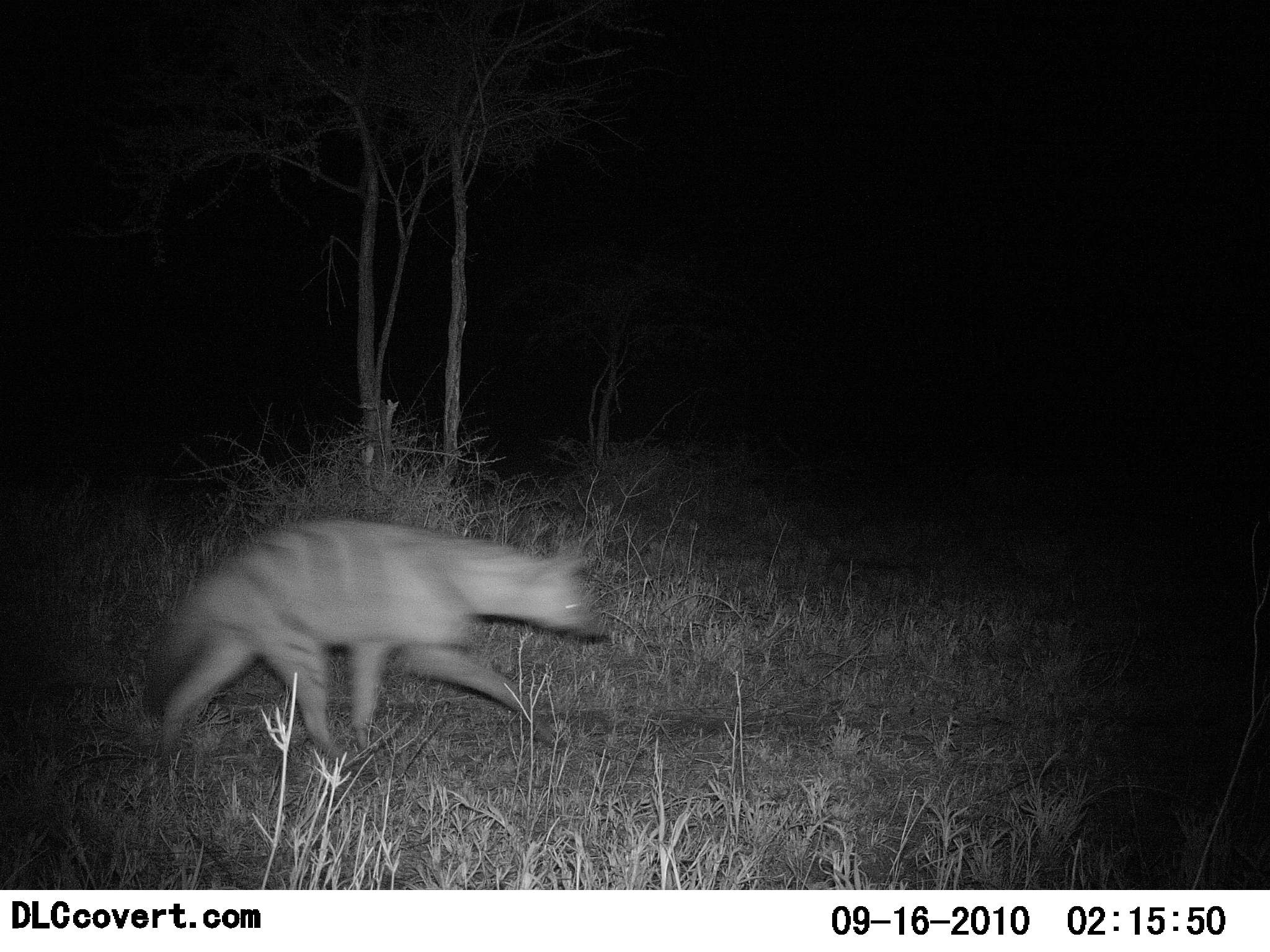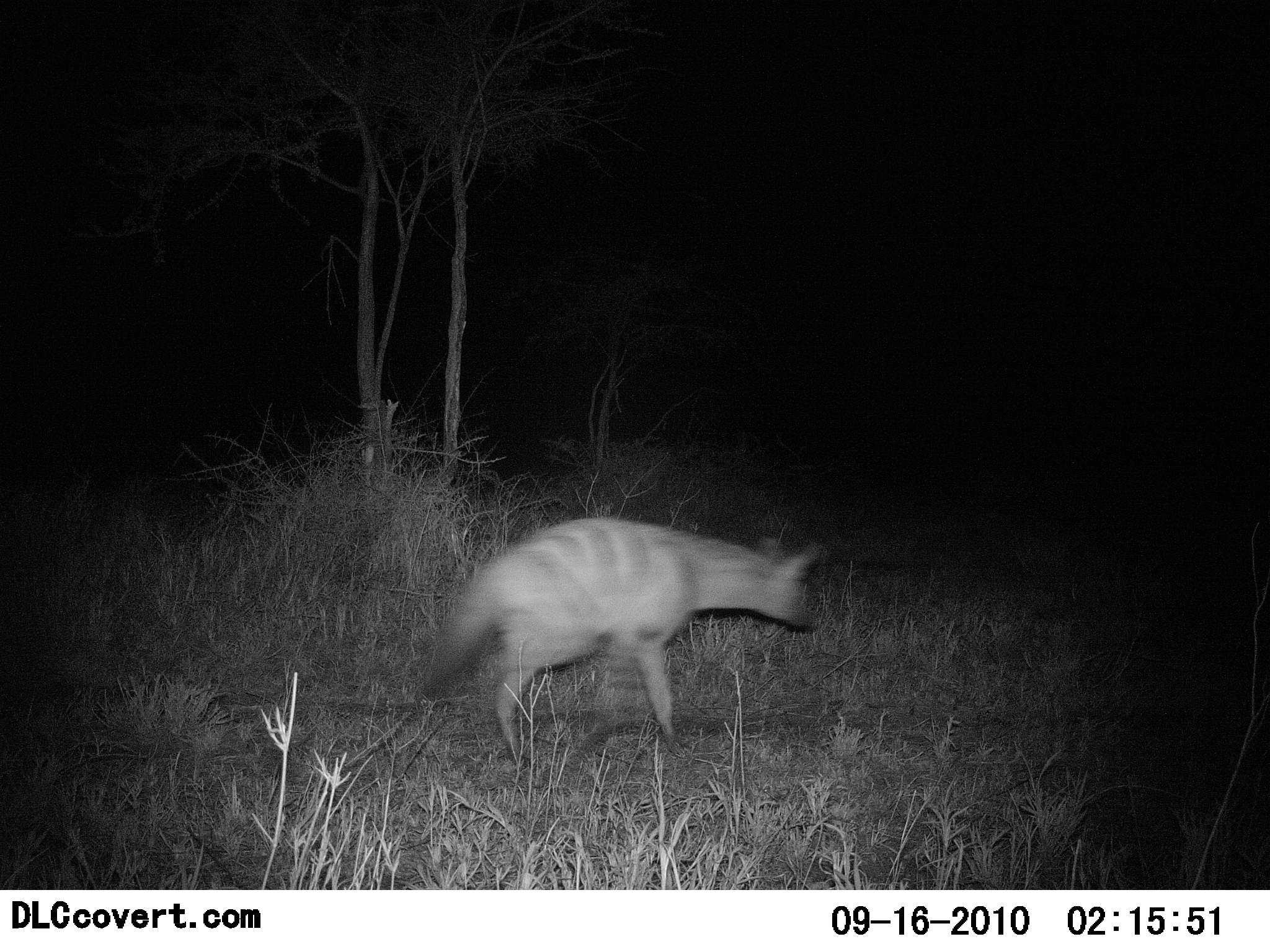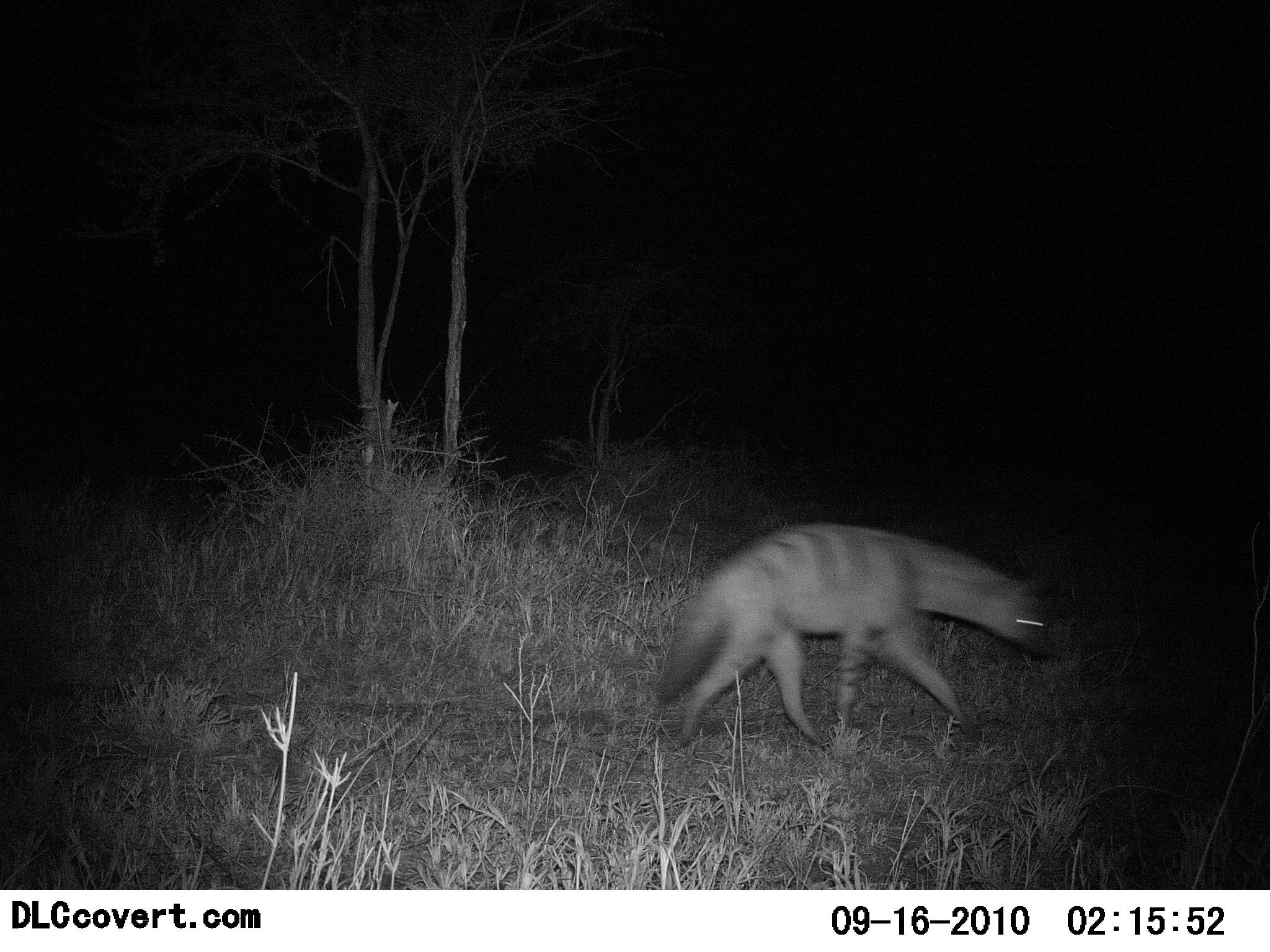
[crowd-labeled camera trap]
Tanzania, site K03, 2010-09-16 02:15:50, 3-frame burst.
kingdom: Animalia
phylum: Chordata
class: Mammalia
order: Carnivora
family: Hyaenidae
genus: Hyaena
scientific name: Hyaena hyaena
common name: striped hyena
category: hyenastriped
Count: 1.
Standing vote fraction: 0%.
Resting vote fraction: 0%.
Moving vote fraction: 100%.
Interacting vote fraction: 0%.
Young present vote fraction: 0%.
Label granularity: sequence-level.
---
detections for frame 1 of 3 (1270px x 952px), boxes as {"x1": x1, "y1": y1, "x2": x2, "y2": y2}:
animal: {"x1": 139, "y1": 516, "x2": 608, "y2": 782}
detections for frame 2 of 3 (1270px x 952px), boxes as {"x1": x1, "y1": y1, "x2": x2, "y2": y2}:
animal: {"x1": 417, "y1": 516, "x2": 824, "y2": 774}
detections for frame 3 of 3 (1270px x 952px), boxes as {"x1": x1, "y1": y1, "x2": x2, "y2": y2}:
animal: {"x1": 656, "y1": 520, "x2": 1060, "y2": 759}